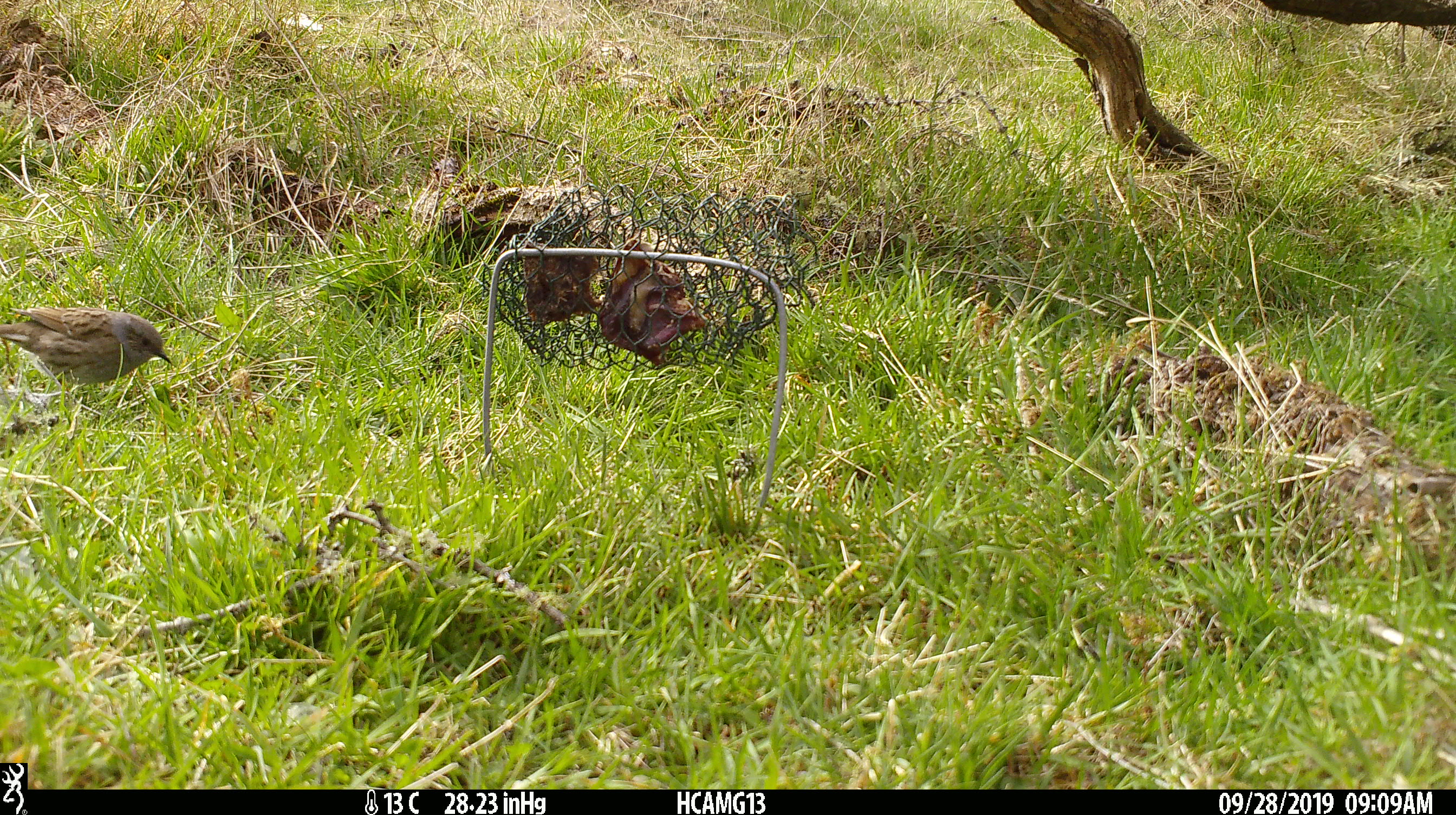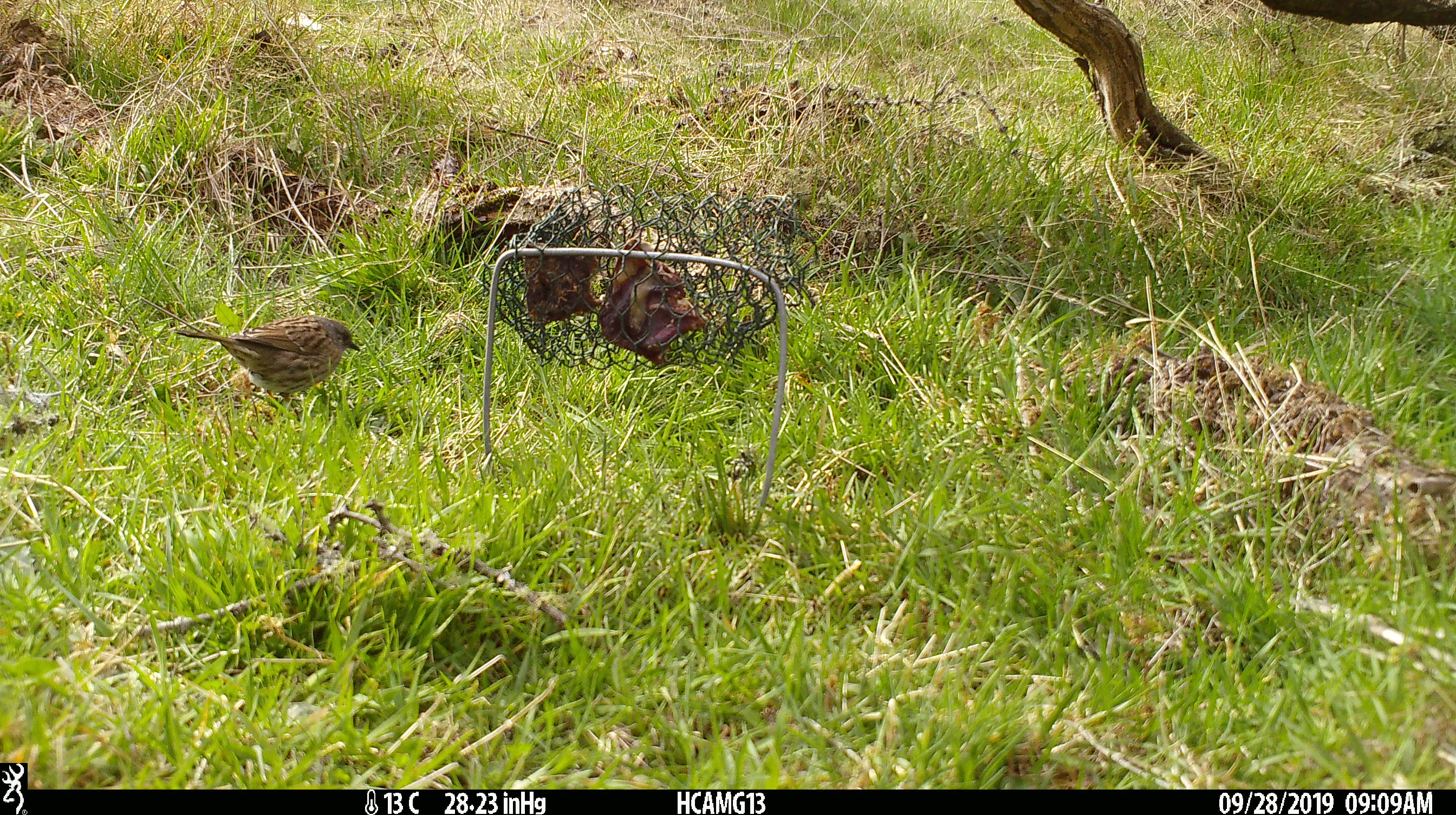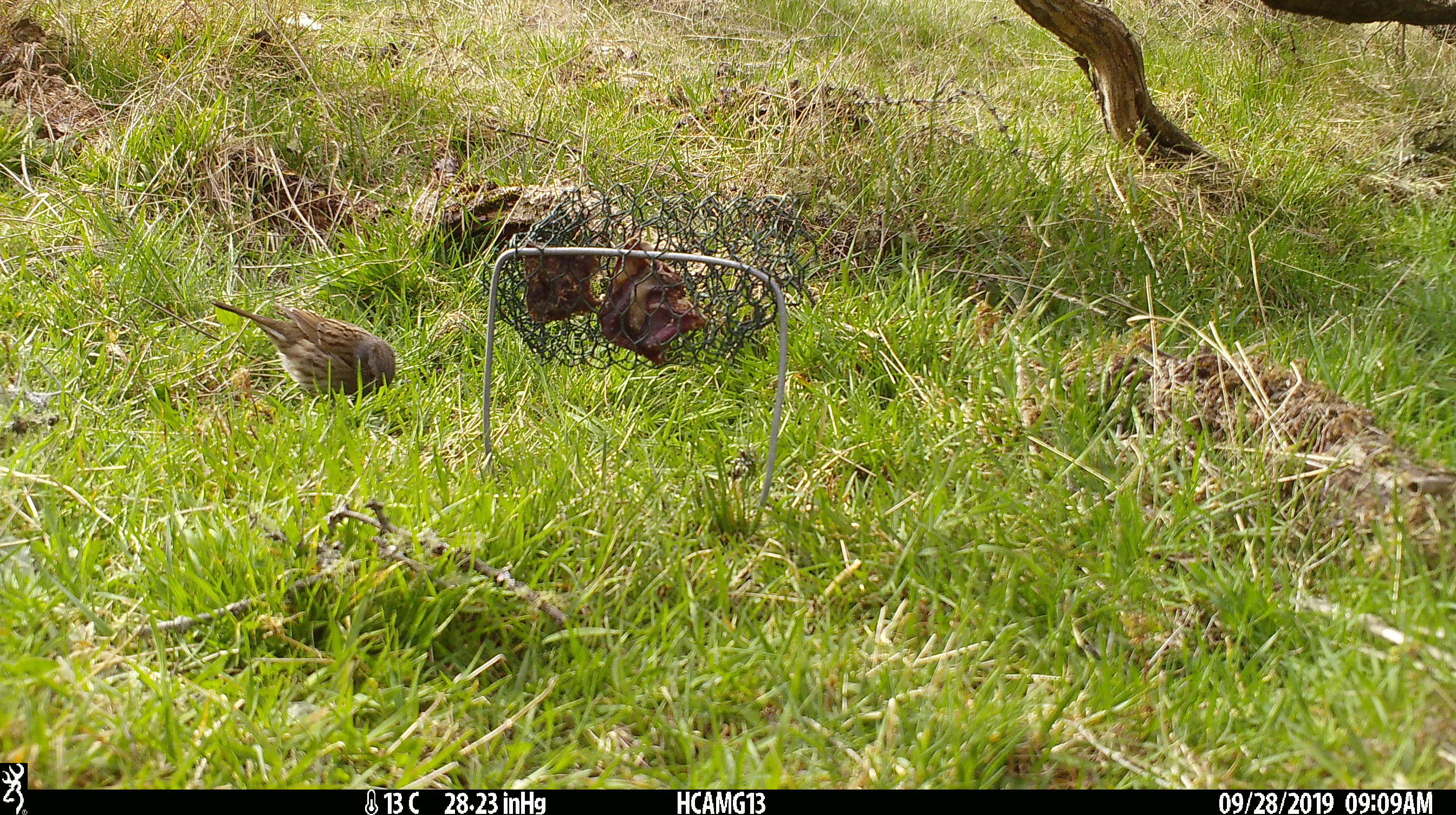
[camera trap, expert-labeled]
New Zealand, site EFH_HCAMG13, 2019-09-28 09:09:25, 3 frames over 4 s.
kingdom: Animalia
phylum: Chordata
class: Aves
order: Passeriformes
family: Prunellidae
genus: Prunella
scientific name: Prunella modularis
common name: dunnock